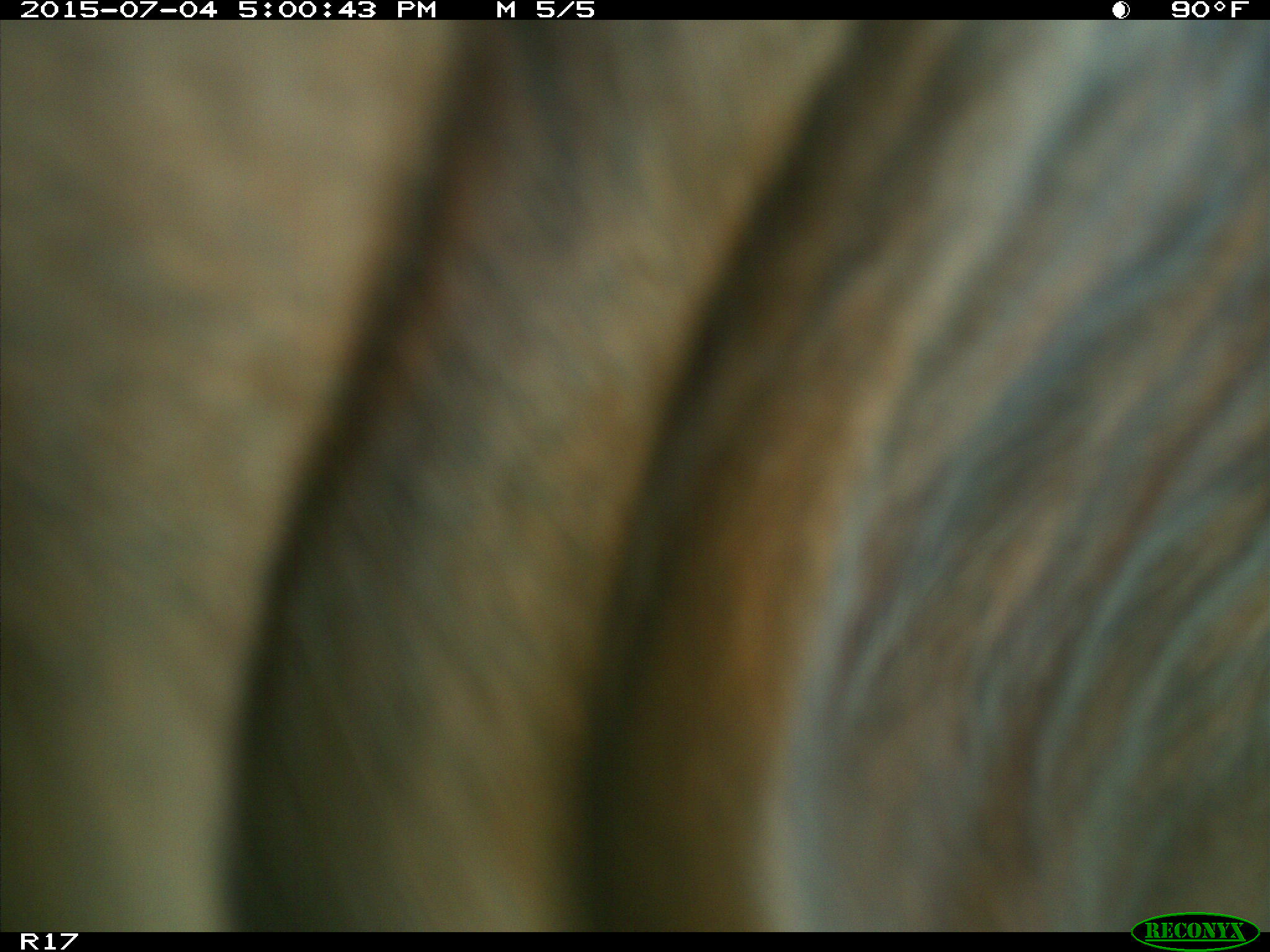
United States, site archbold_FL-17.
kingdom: Animalia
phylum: Chordata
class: Mammalia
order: Artiodactyla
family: Bovidae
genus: Bos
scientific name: Bos taurus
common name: domestic cow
Bos taurus (domestic cow).